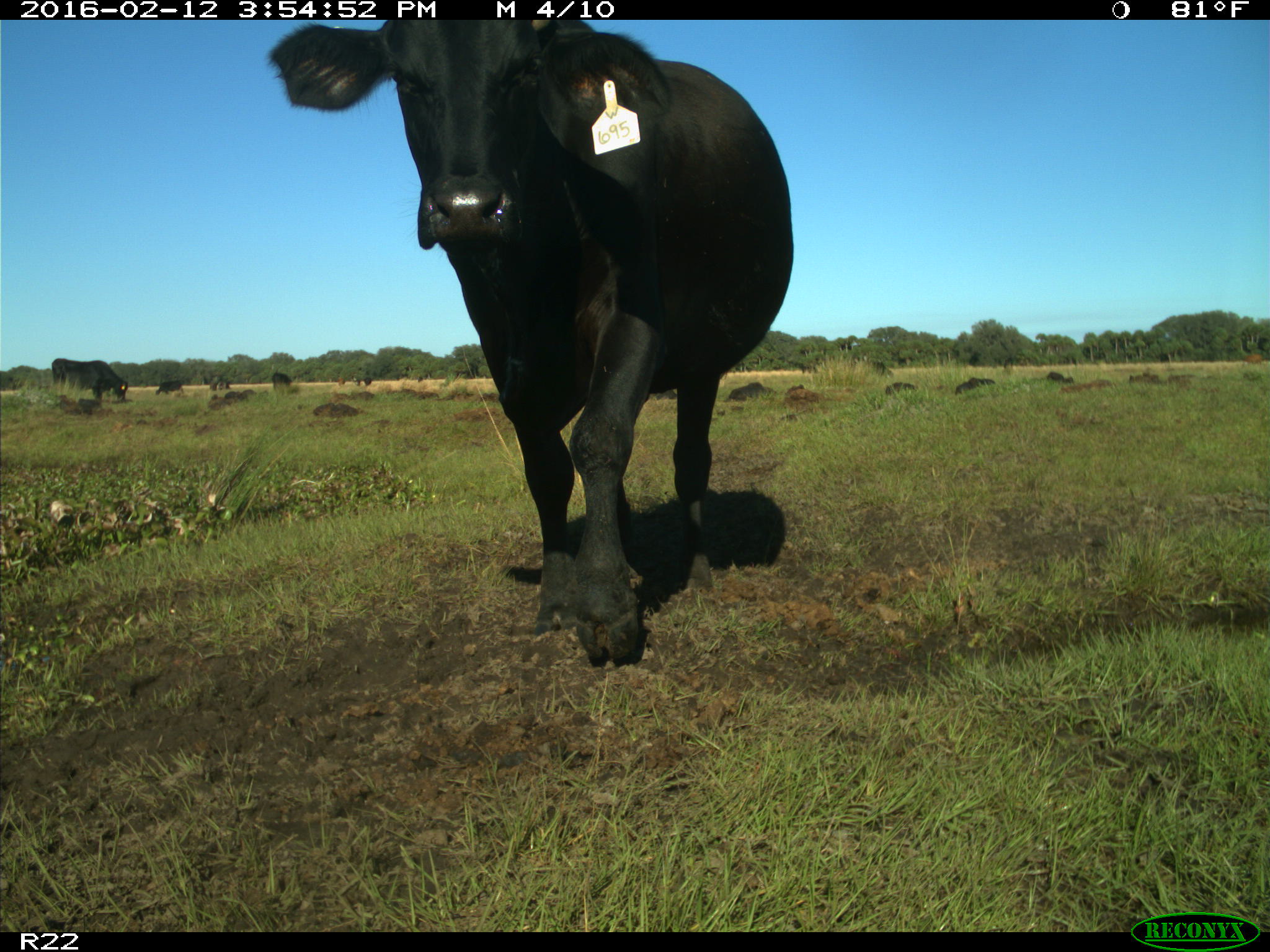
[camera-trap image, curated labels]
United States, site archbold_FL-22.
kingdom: Animalia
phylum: Chordata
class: Mammalia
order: Artiodactyla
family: Bovidae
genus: Bos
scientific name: Bos taurus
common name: domestic cow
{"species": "Bos taurus (domestic cow)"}